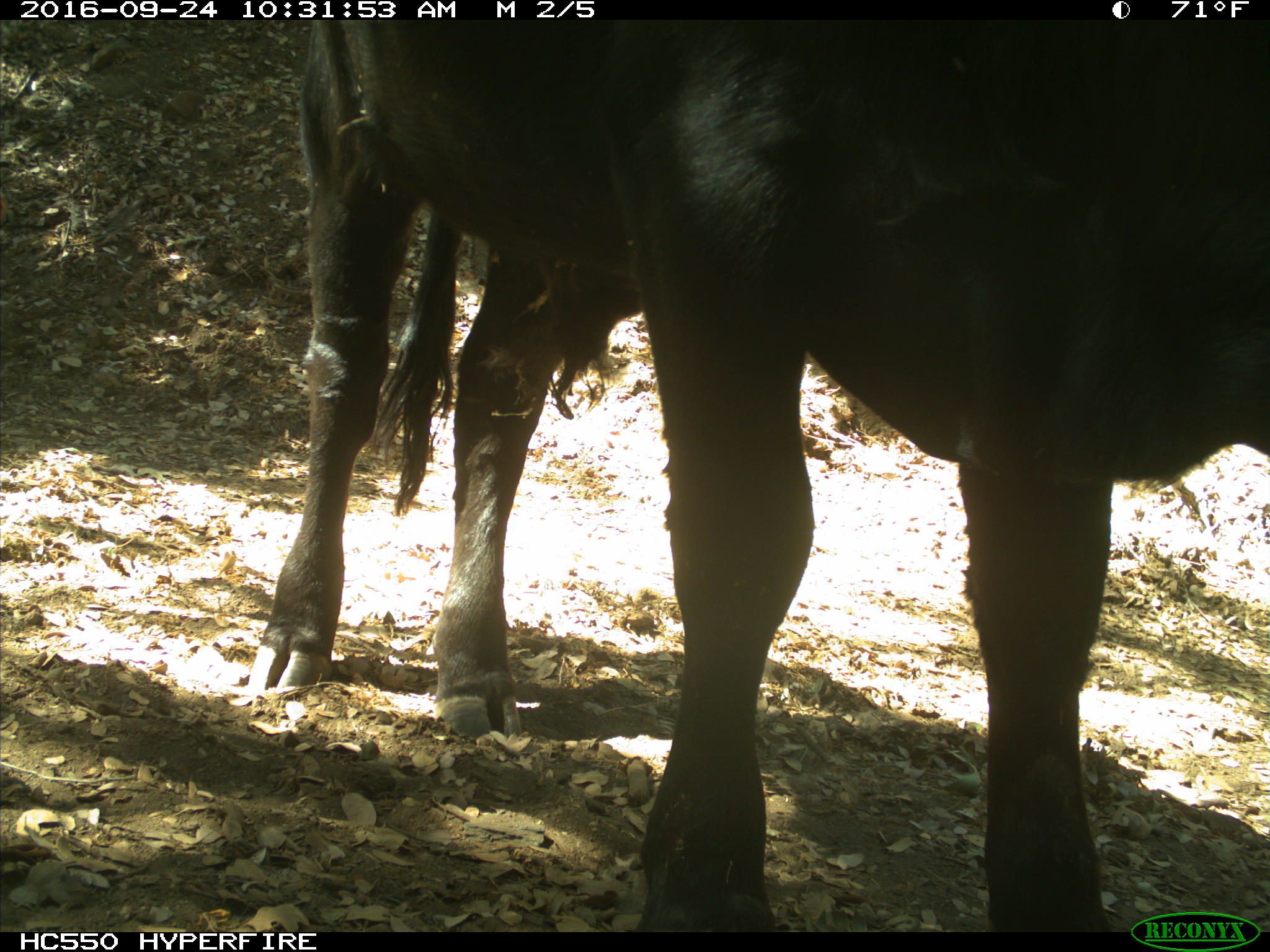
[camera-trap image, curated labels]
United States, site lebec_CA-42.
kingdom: Animalia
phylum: Chordata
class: Mammalia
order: Artiodactyla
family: Bovidae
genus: Bos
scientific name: Bos taurus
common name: domestic cow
Bos taurus (domestic cow).